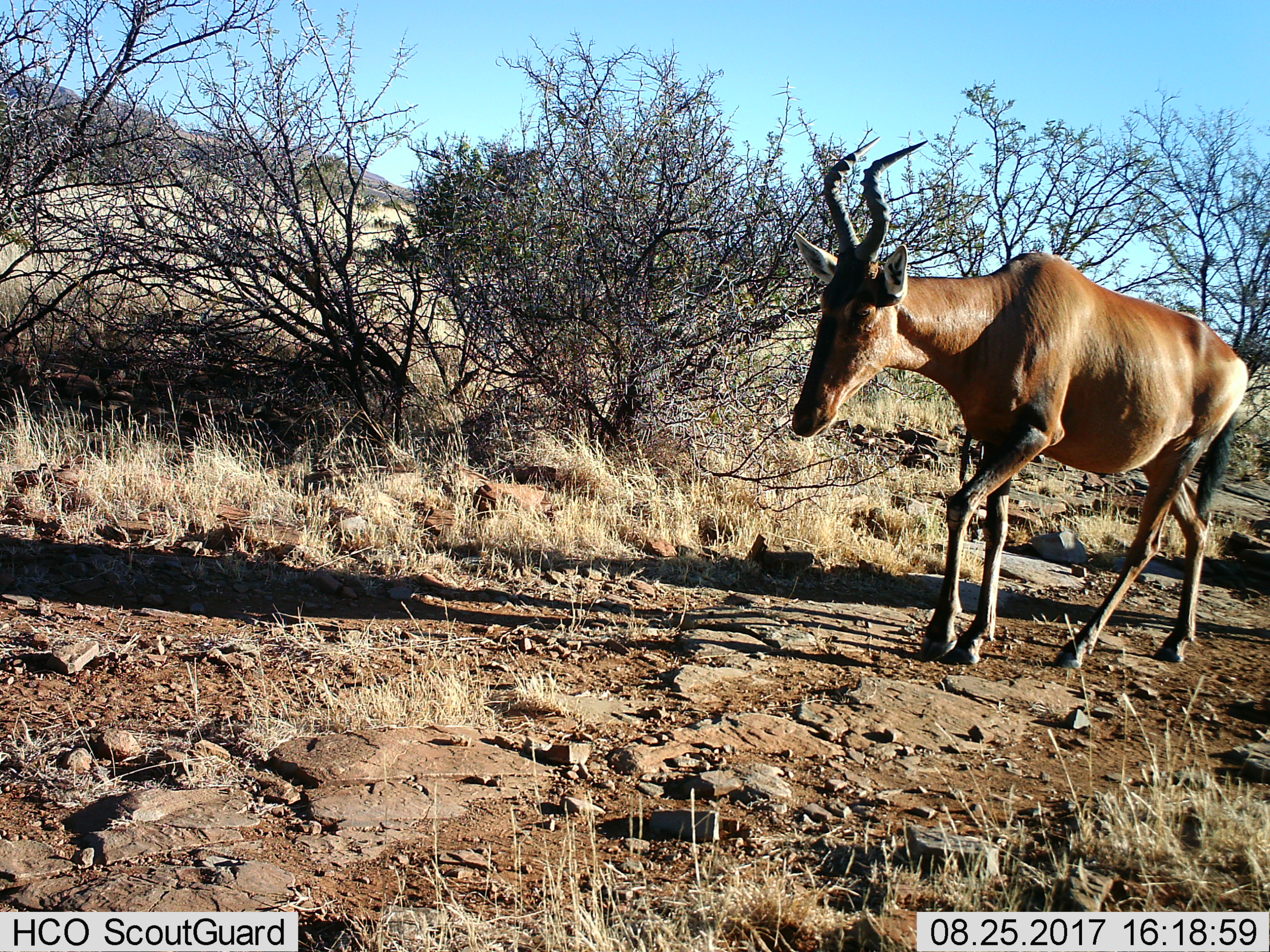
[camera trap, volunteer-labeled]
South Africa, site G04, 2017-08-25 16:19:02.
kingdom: Animalia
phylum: Chordata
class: Mammalia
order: Artiodactyla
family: Bovidae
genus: Alcelaphus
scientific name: Alcelaphus buselaphus caama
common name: red hartebeest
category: hartebeestred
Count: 1.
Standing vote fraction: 0%.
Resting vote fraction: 0%.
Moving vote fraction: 100%.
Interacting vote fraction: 0%.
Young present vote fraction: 0%.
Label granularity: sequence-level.